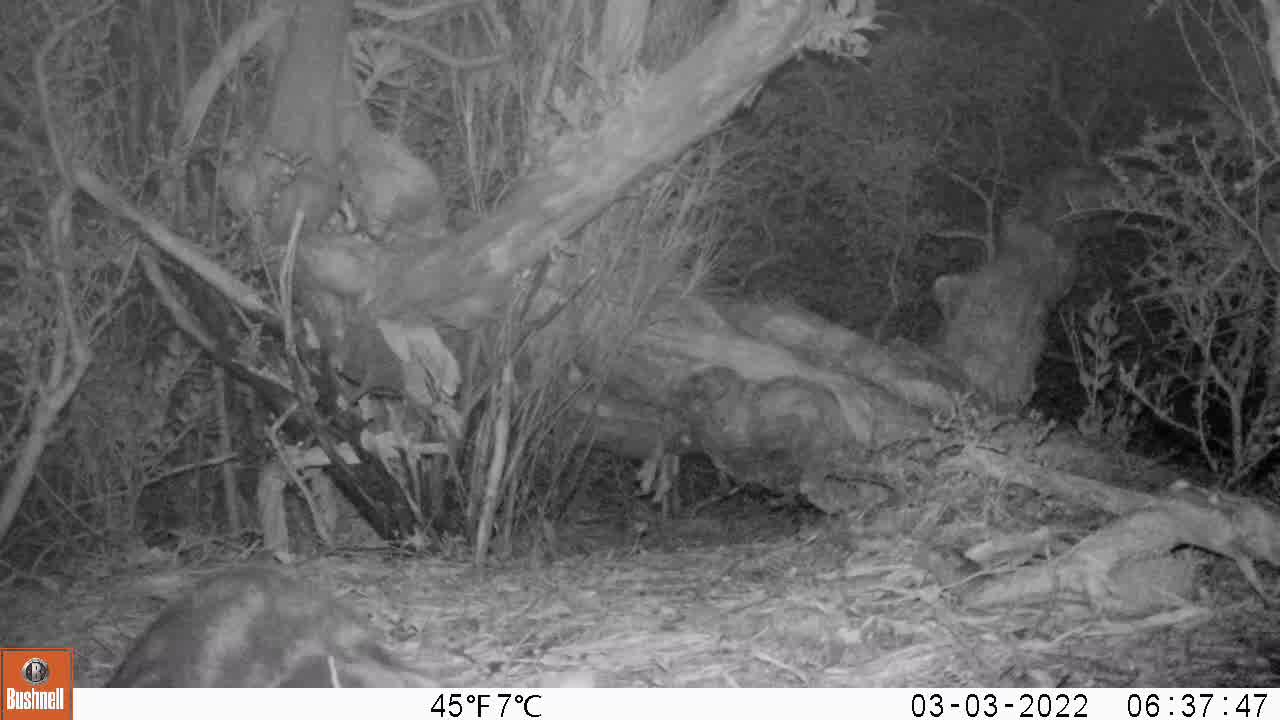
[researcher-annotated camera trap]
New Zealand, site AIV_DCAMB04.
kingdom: Animalia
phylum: Chordata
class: Mammalia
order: Carnivora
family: Felidae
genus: Felis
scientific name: Felis catus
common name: domestic cat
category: cat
Cat (domestic cat) (Felis catus).